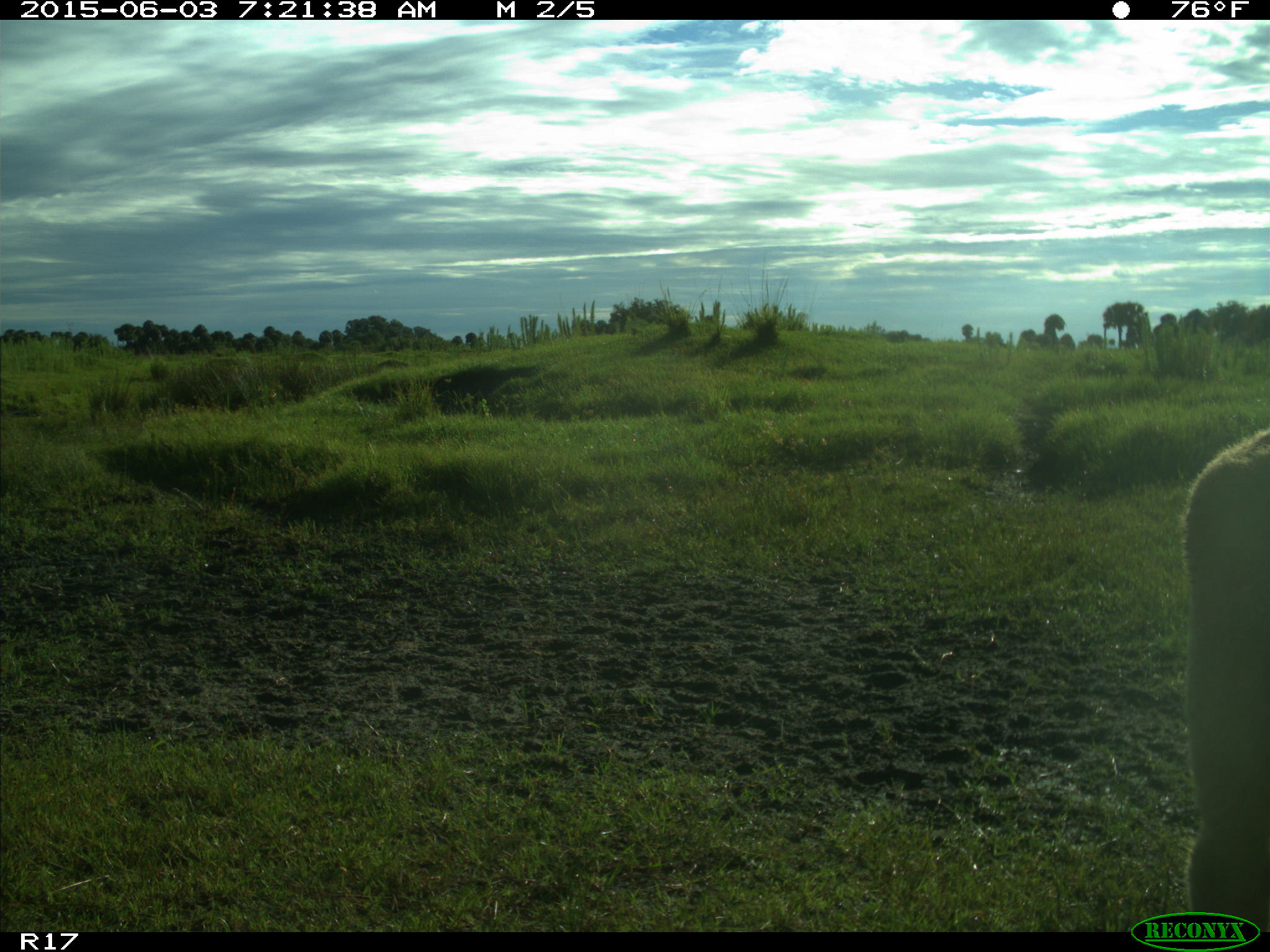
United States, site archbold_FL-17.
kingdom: Animalia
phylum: Chordata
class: Mammalia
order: Artiodactyla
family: Bovidae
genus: Bos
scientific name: Bos taurus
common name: domestic cow